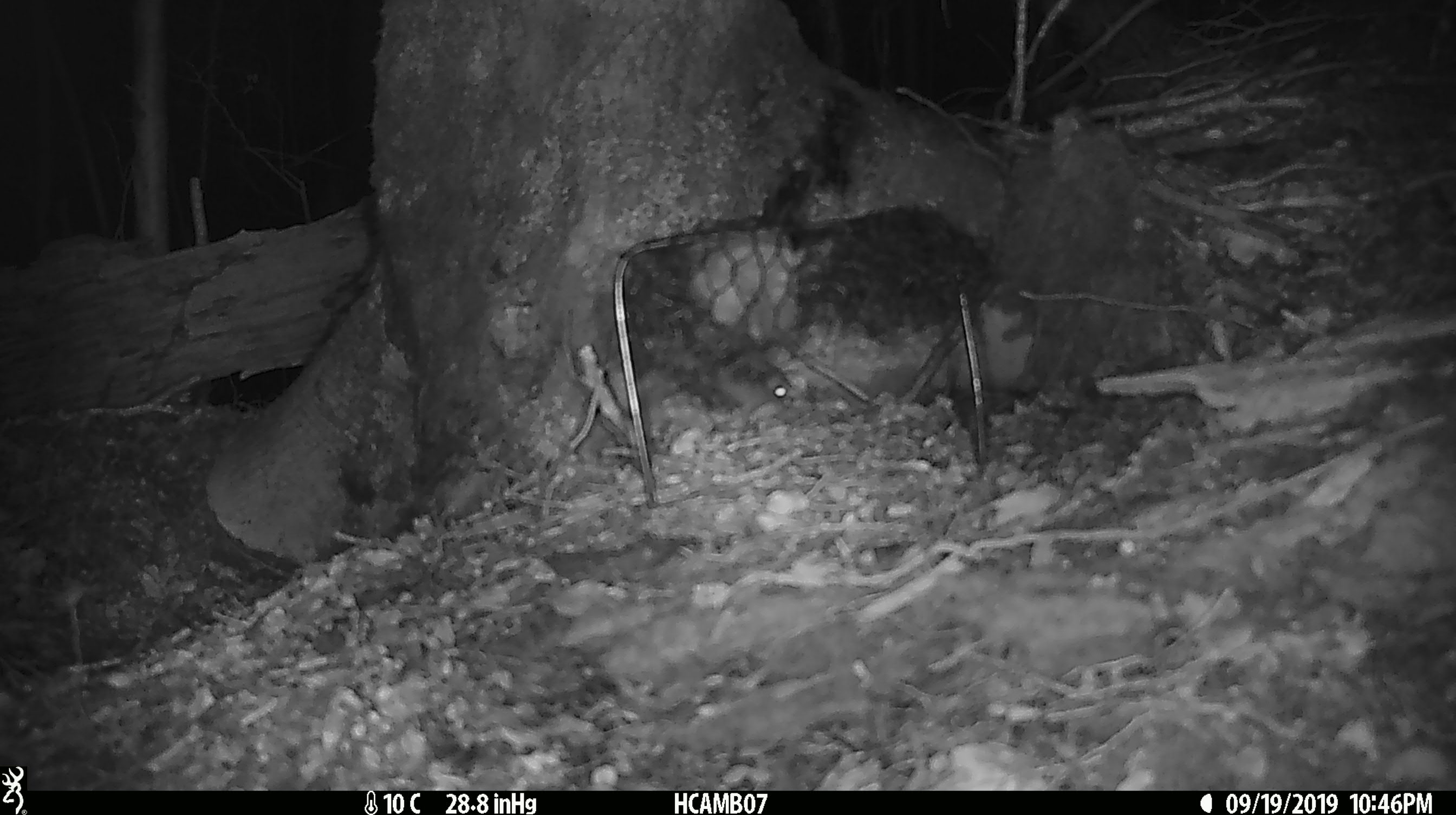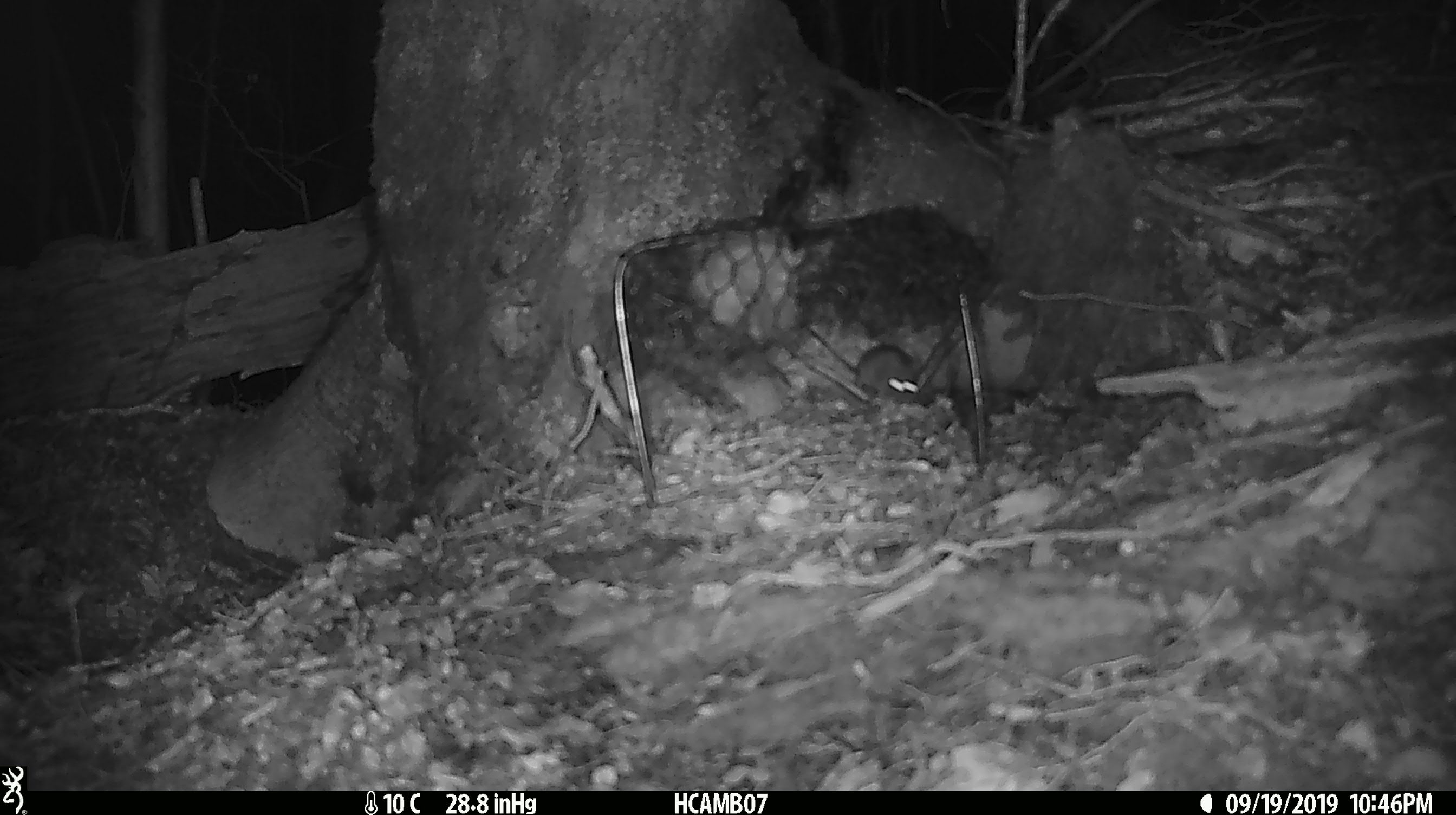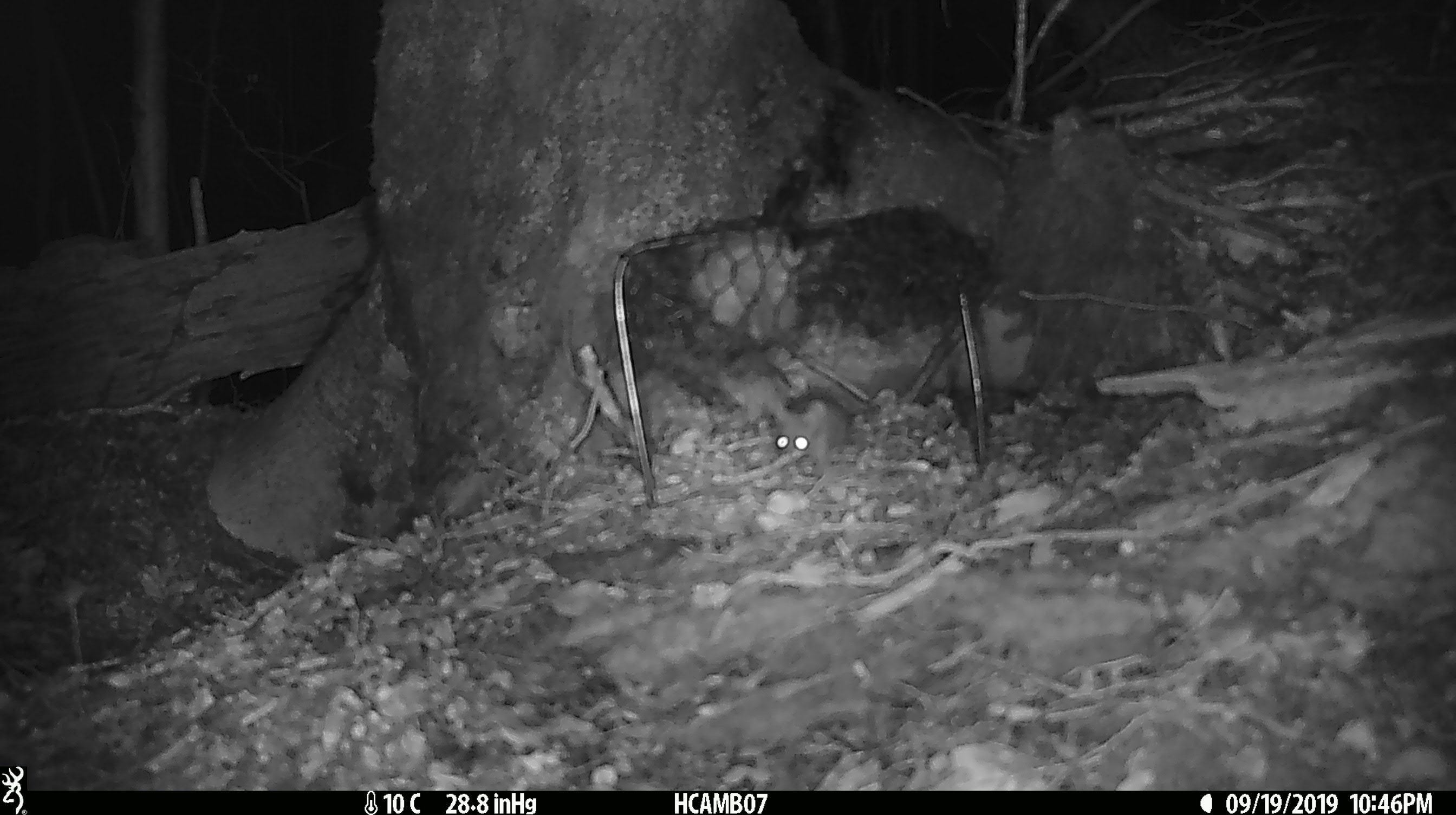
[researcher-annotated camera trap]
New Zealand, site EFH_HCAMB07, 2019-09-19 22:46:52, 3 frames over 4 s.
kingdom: Animalia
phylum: Chordata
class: Mammalia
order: Rodentia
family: Muridae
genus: Mus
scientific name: Mus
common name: mouse